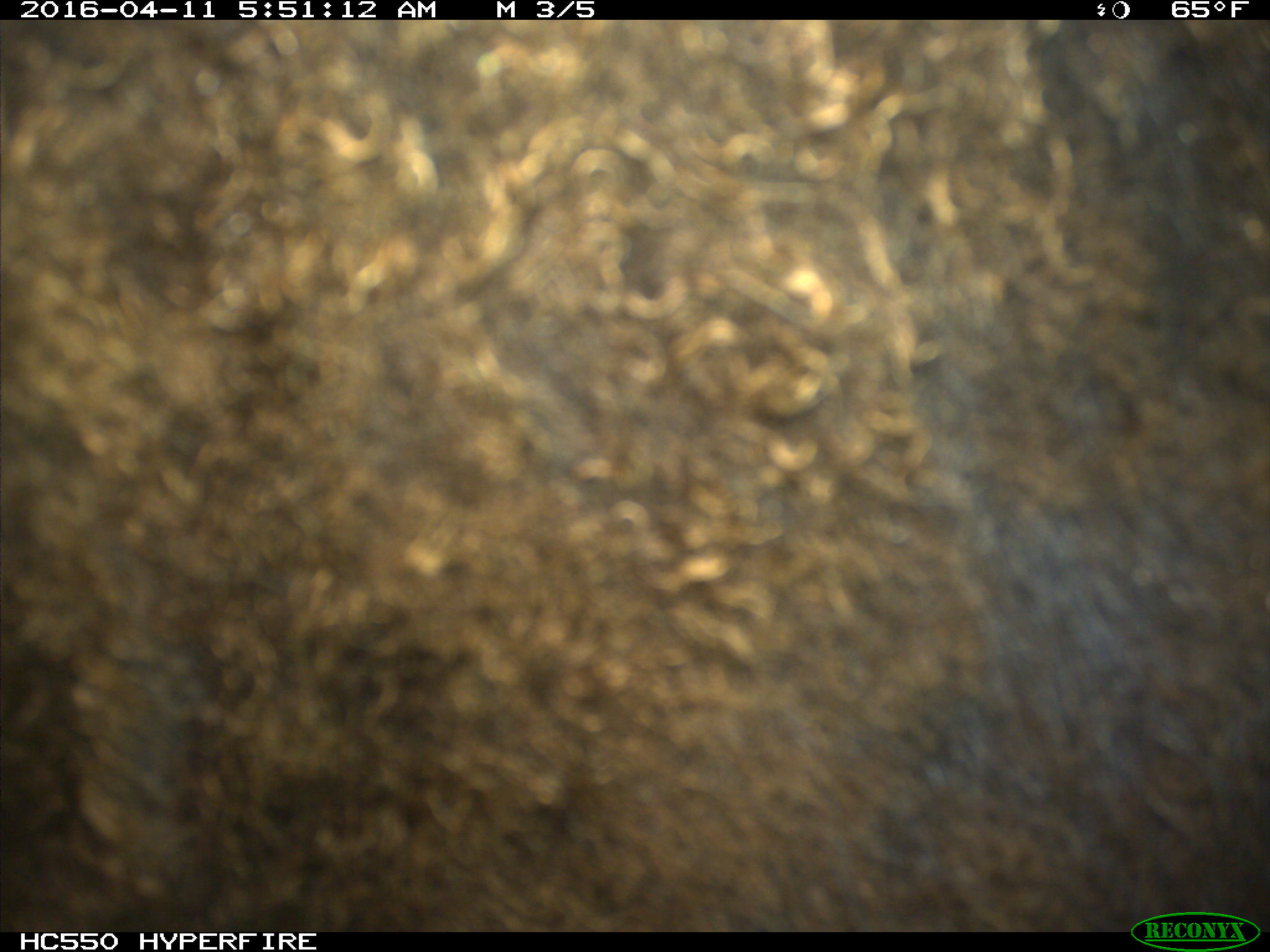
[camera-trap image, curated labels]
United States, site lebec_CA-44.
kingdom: Animalia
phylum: Chordata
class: Mammalia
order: Artiodactyla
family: Bovidae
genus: Bos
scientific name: Bos taurus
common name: domestic cow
Bos taurus (domestic cow).